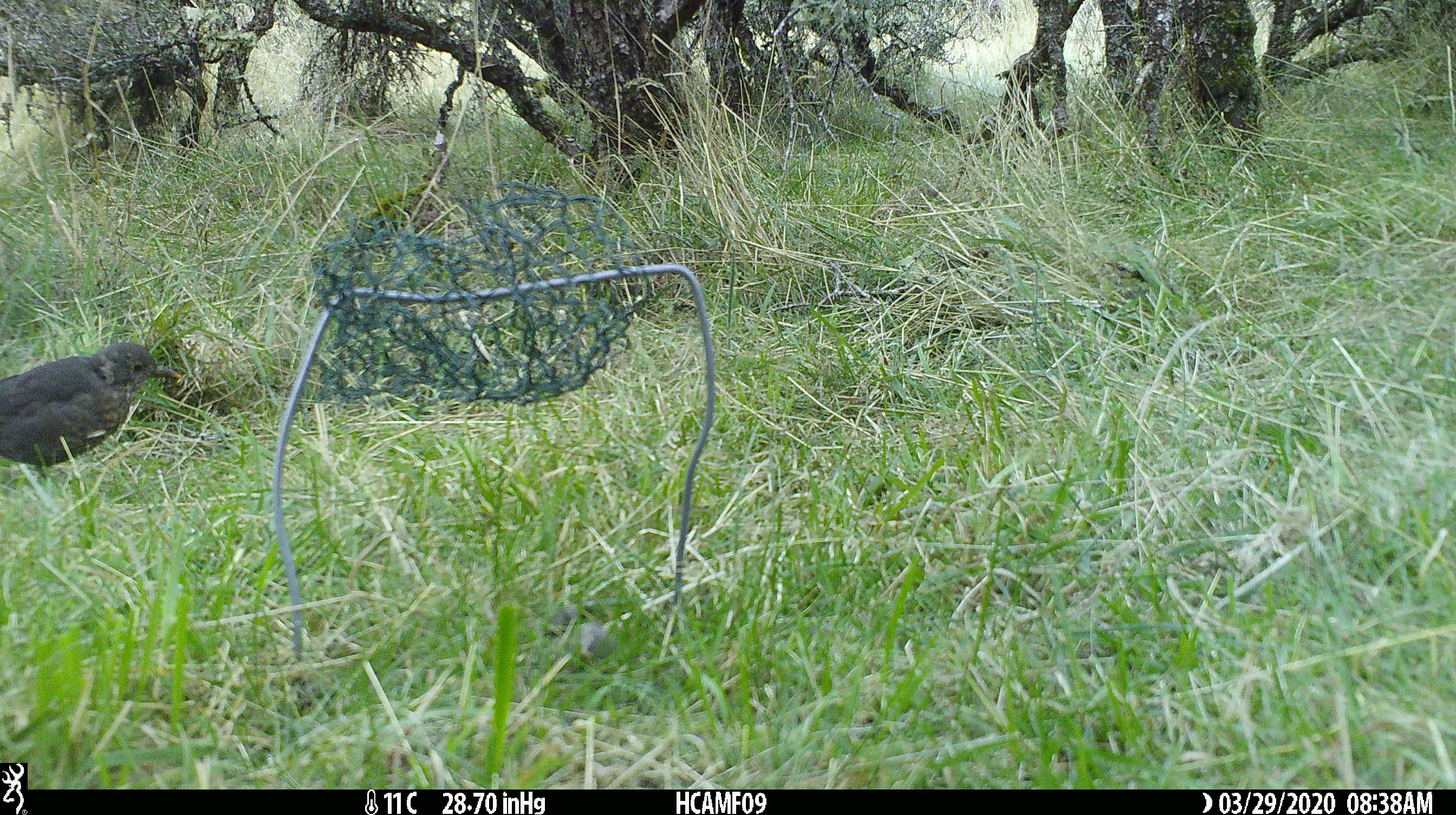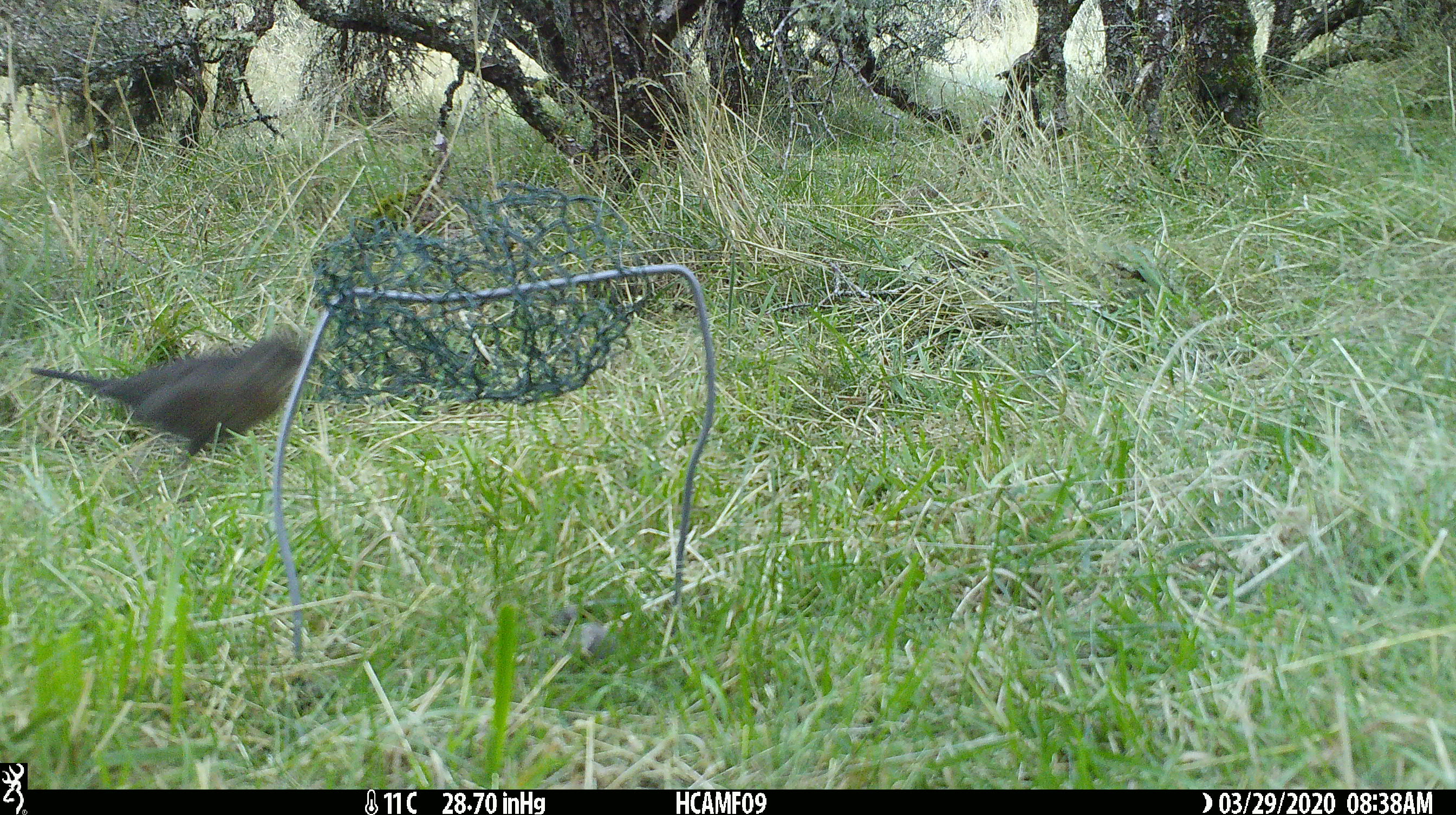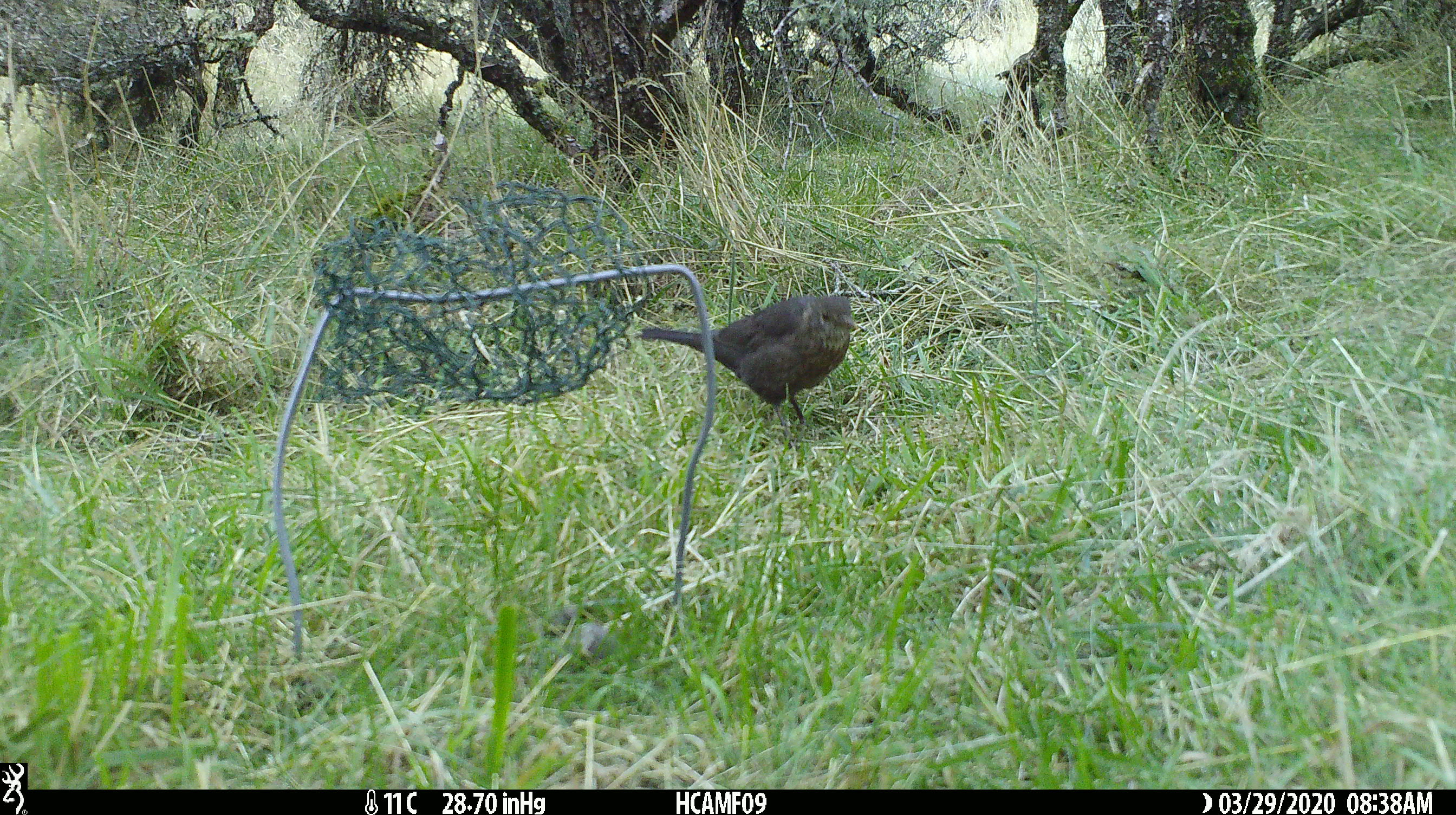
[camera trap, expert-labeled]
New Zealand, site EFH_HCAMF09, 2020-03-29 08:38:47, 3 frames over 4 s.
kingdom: Animalia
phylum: Chordata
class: Aves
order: Passeriformes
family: Turdidae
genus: Turdus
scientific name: Turdus merula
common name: eurasian blackbird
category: blackbird